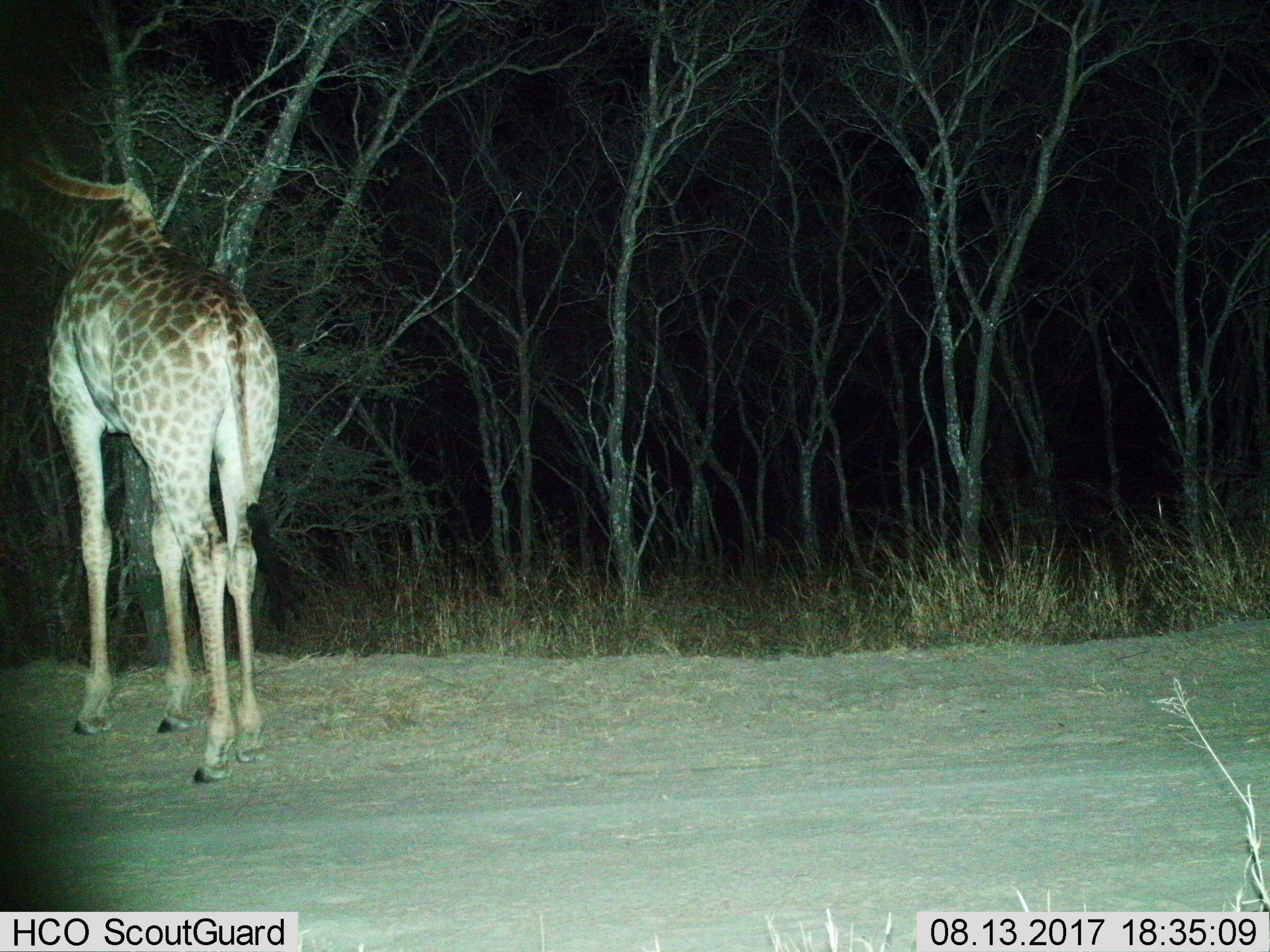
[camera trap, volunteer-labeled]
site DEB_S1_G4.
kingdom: Animalia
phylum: Chordata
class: Mammalia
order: Artiodactyla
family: Giraffidae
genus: Giraffa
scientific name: Giraffa camelopardalis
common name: giraffe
Giraffe (Giraffa camelopardalis), count 1. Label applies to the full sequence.